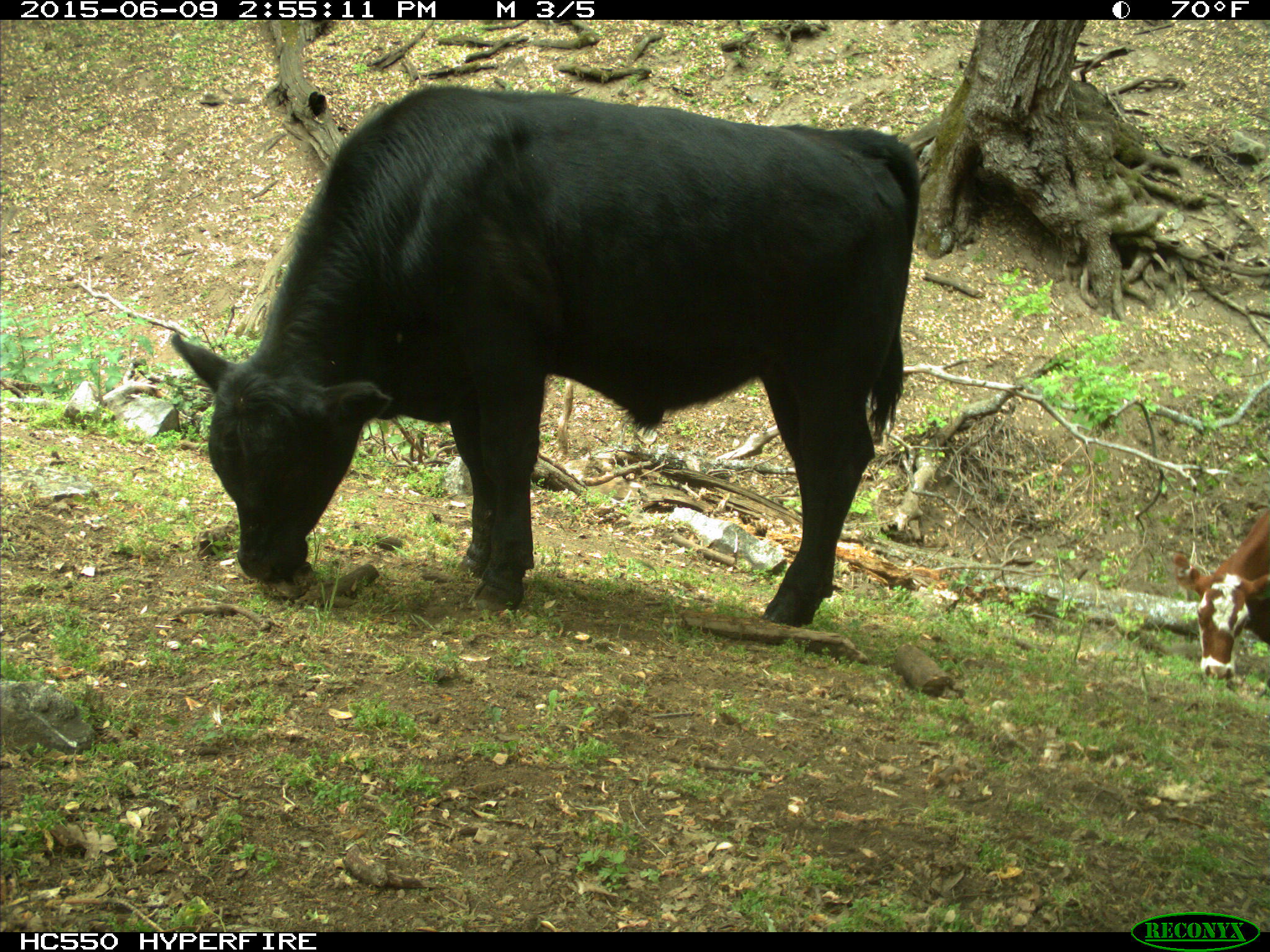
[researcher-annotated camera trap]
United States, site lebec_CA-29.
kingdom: Animalia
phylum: Chordata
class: Mammalia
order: Artiodactyla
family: Bovidae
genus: Bos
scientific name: Bos taurus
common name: domestic cow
Bos taurus (domestic cow).